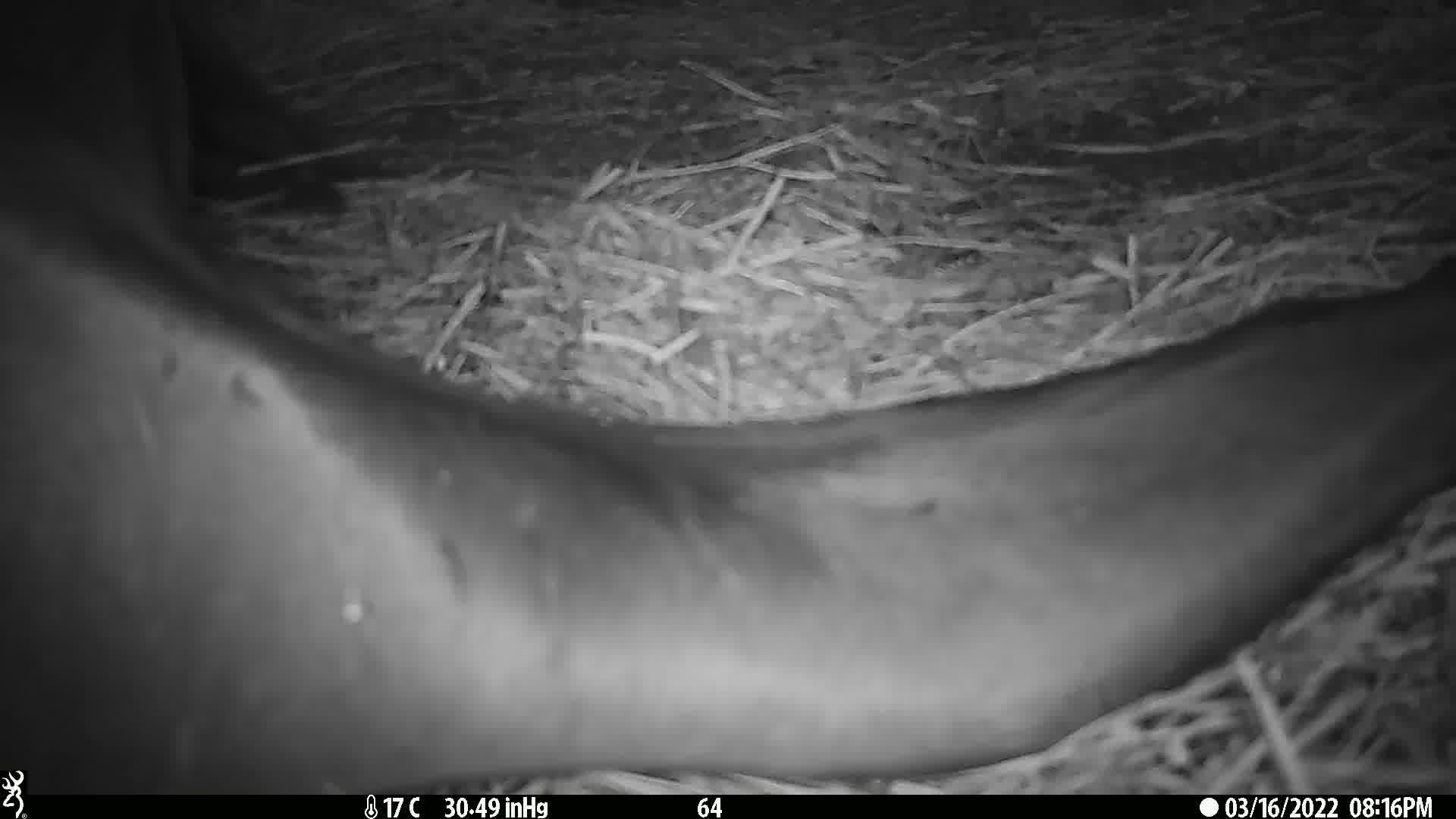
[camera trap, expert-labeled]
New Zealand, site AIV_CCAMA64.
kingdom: Animalia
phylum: Chordata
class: Mammalia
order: Carnivora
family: Otariidae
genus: Phocarctos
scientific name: Phocarctos hookeri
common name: new zealand sea lion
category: sealion